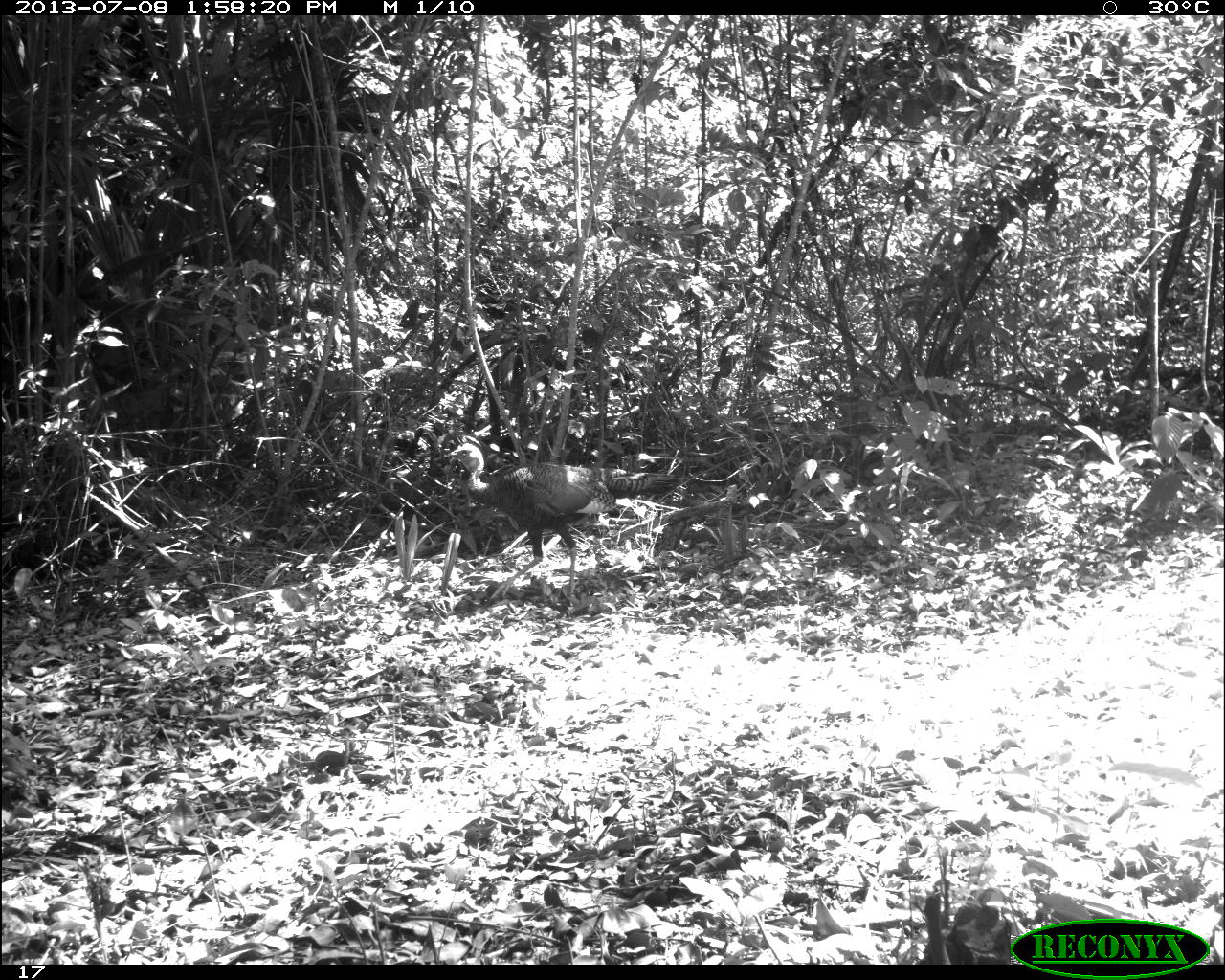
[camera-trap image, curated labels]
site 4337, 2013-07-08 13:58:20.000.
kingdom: Animalia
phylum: Chordata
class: Aves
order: Galliformes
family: Phasianidae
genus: Meleagris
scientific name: Meleagris ocellata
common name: ocellated turkey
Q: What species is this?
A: Meleagris ocellata (ocellated turkey).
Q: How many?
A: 2.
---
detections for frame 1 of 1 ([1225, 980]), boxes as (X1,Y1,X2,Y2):
meleagris ocellata: (445,440,694,607)